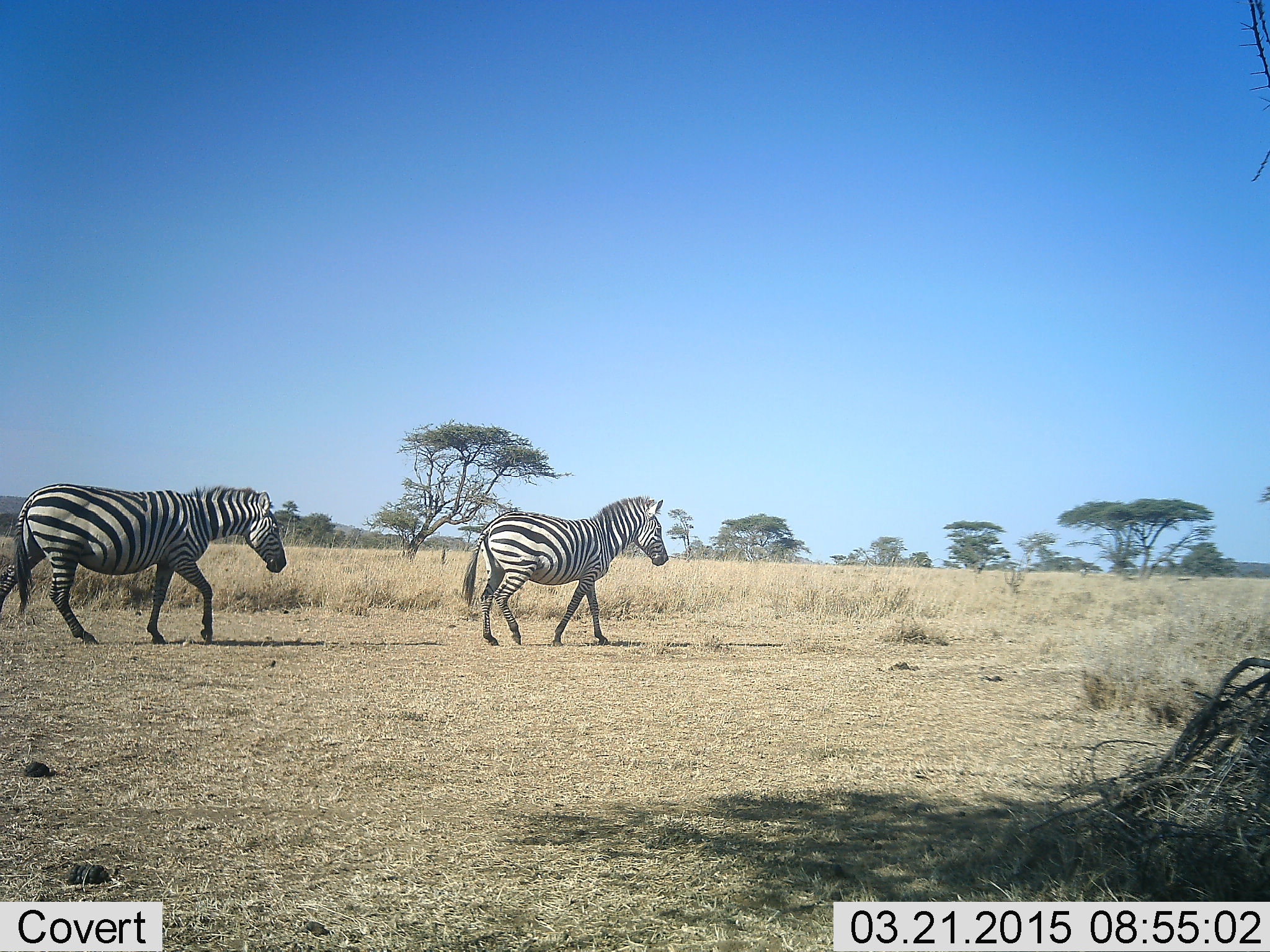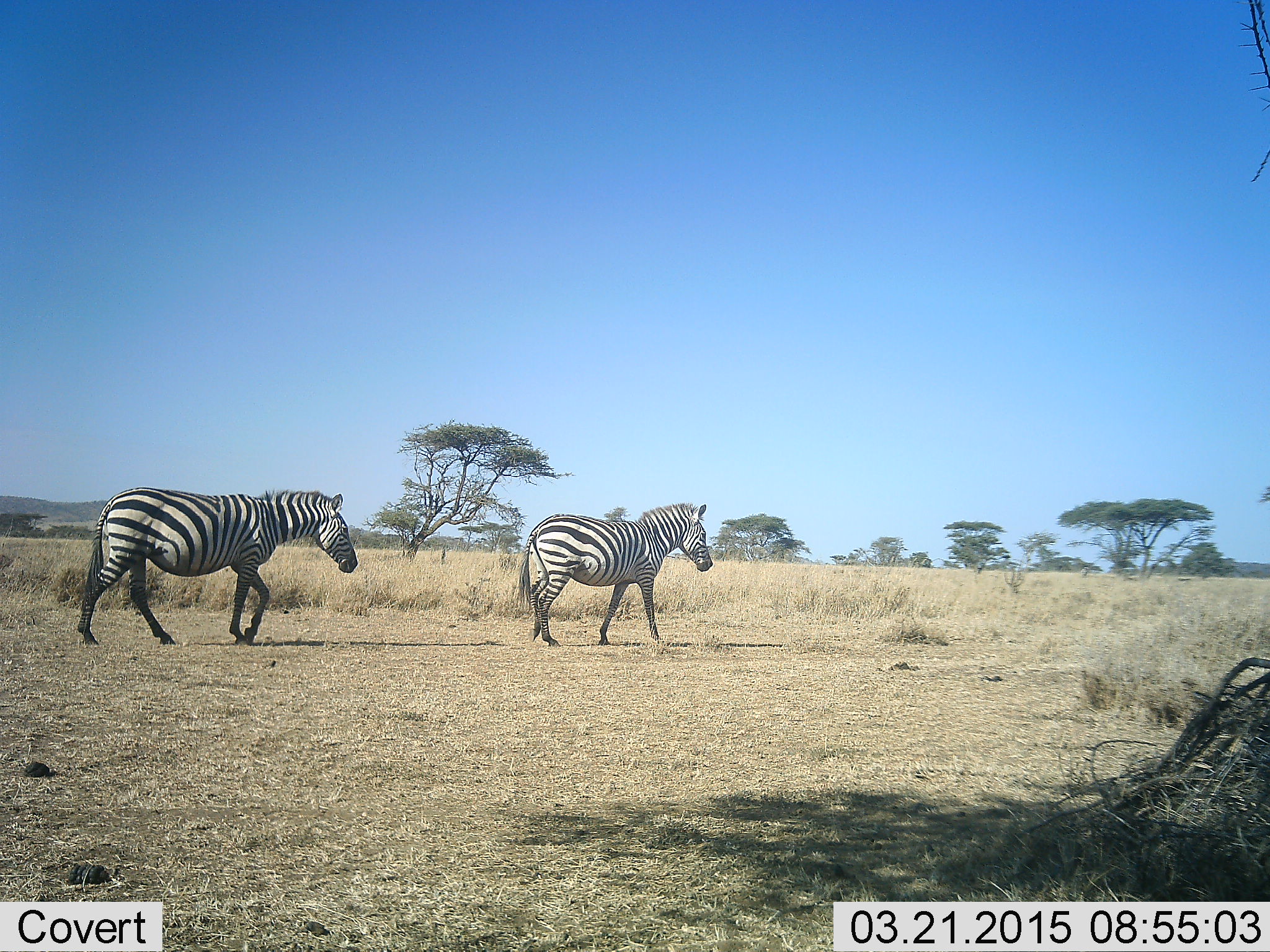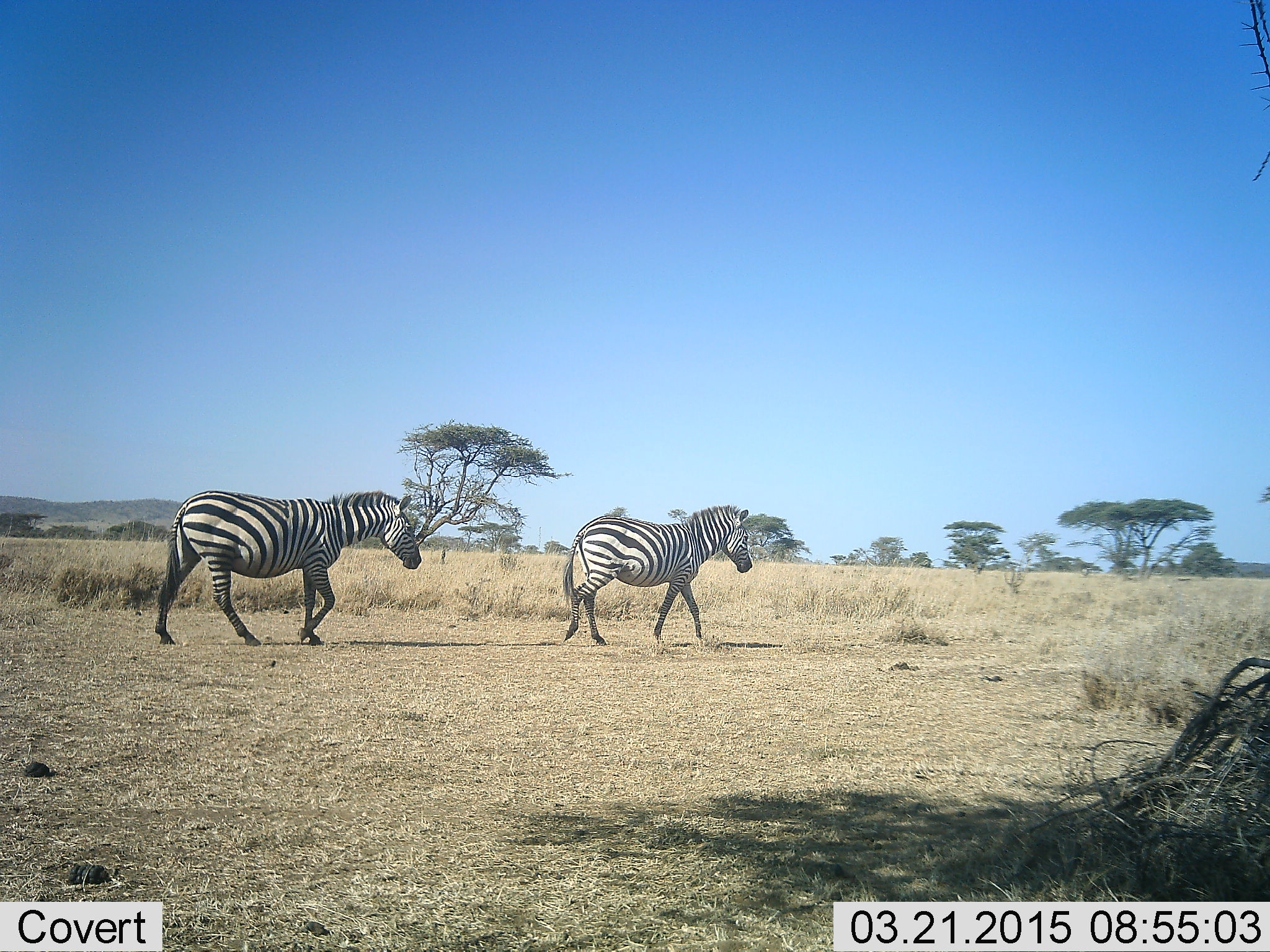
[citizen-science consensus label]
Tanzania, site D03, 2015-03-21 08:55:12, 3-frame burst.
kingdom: Animalia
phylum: Chordata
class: Mammalia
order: Perissodactyla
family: Equidae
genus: Equus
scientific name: Equus quagga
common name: plains zebra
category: zebra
Zebra (plains zebra) (Equus quagga), count 2. Behavior (volunteer vote fractions): standing 0%, resting 0%, moving 100%, interacting 0%. Young present (vote fraction): 0%. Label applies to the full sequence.